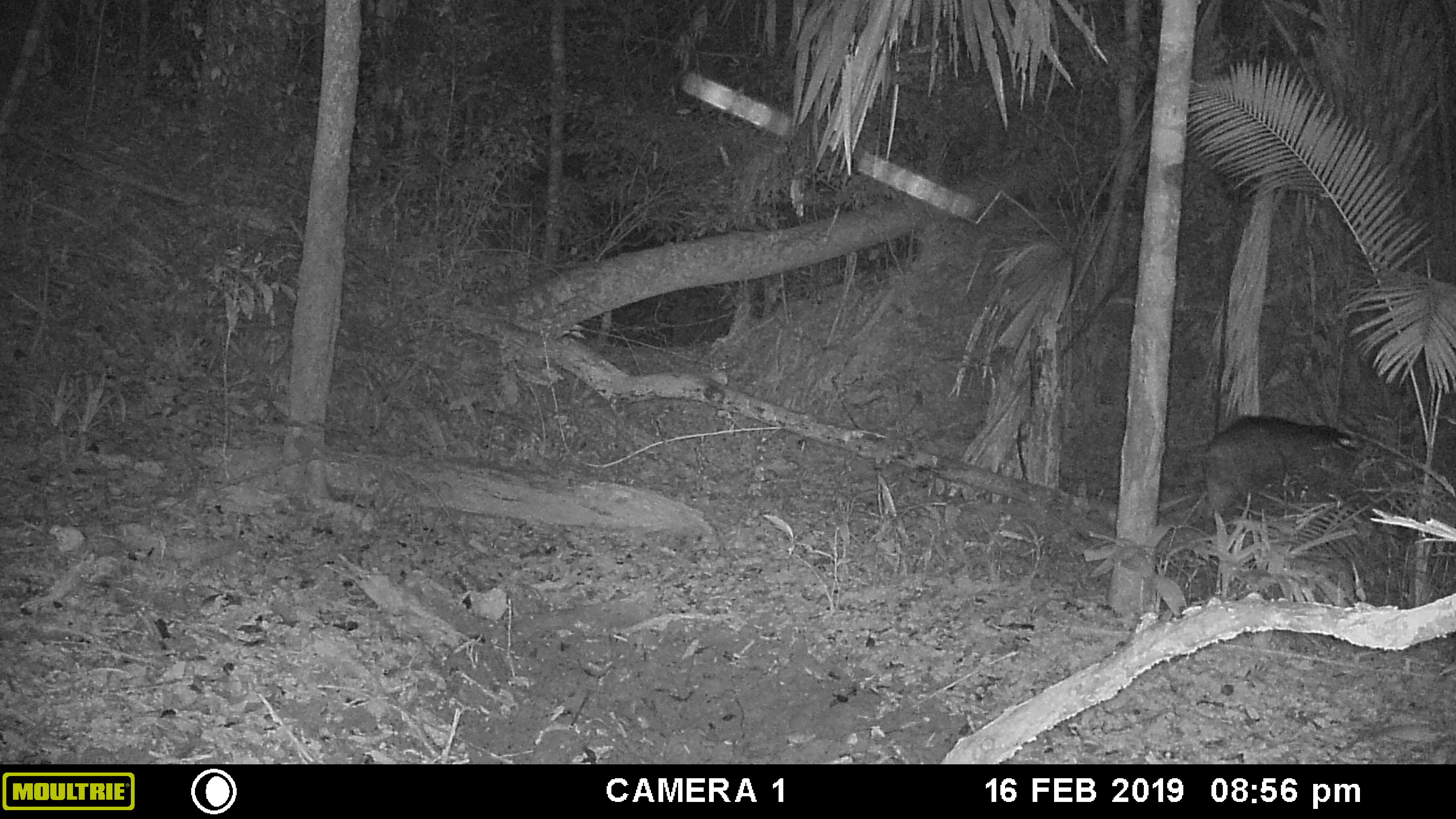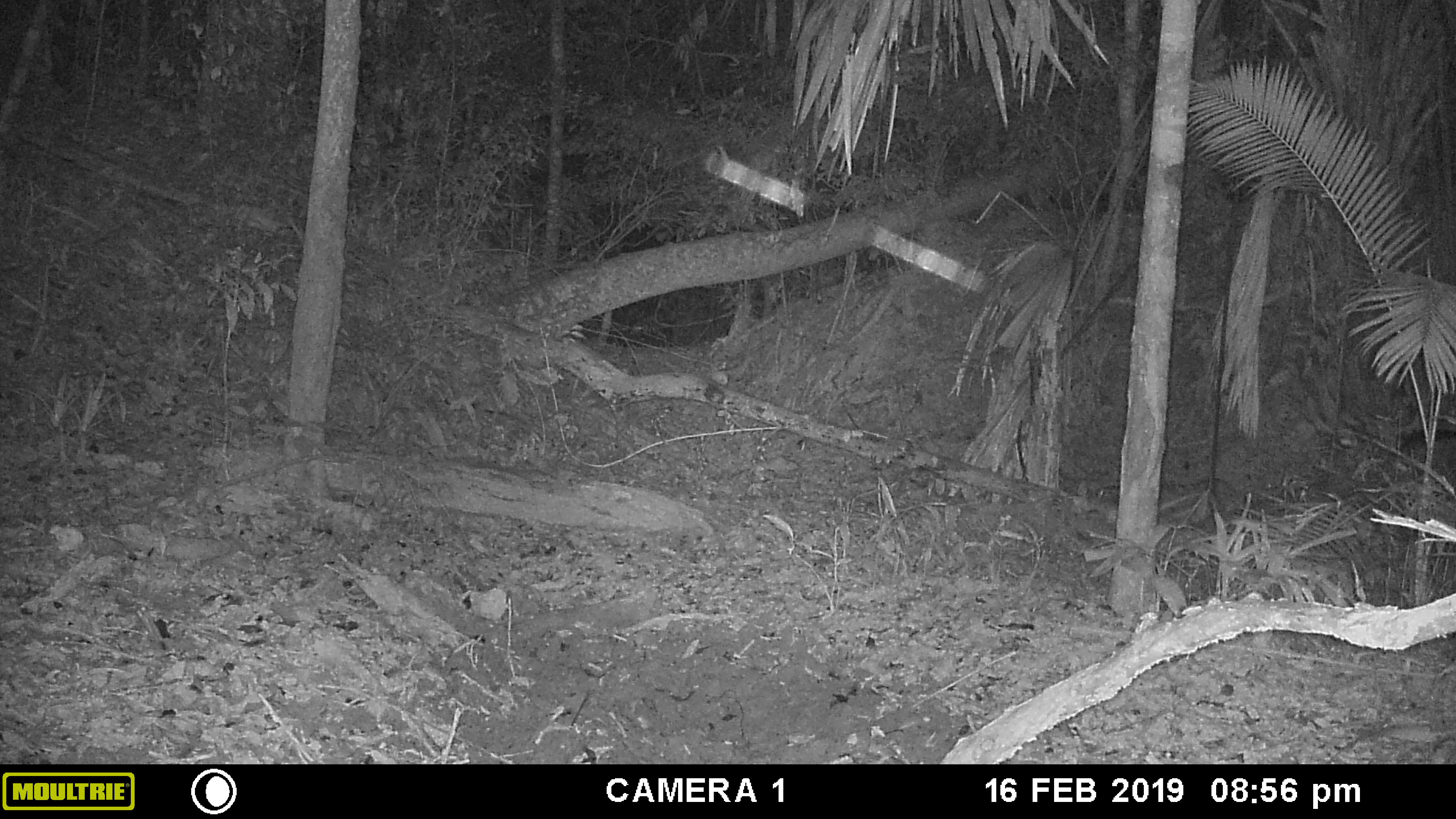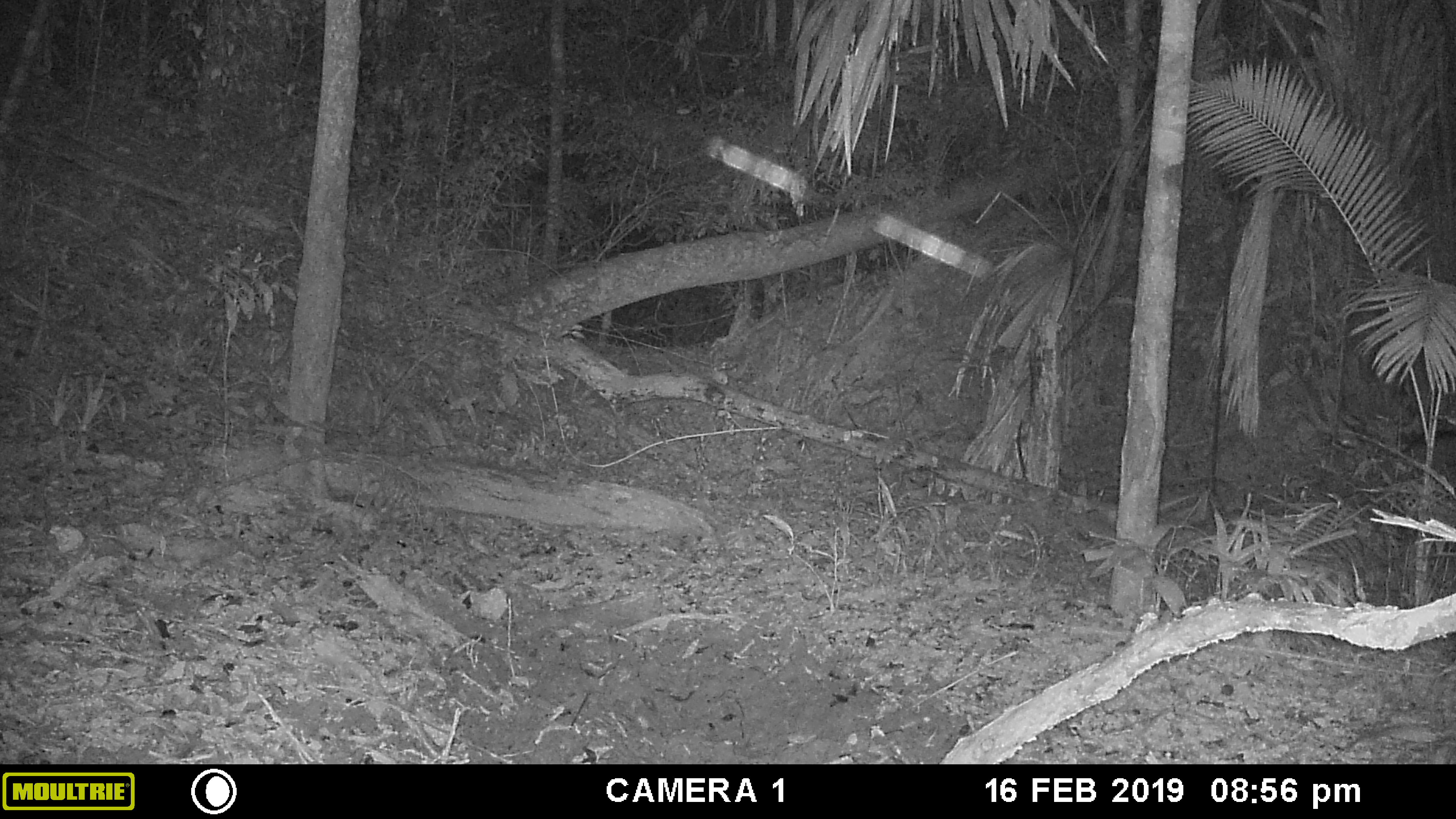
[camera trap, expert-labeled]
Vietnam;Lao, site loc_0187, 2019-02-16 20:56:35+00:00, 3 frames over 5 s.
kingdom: Animalia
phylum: Chordata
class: Mammalia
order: Artiodactyla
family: Suidae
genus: Sus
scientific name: Sus scrofa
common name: eurasian wild pig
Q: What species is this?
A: Eurasian wild pig (Sus scrofa).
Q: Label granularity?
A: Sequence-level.